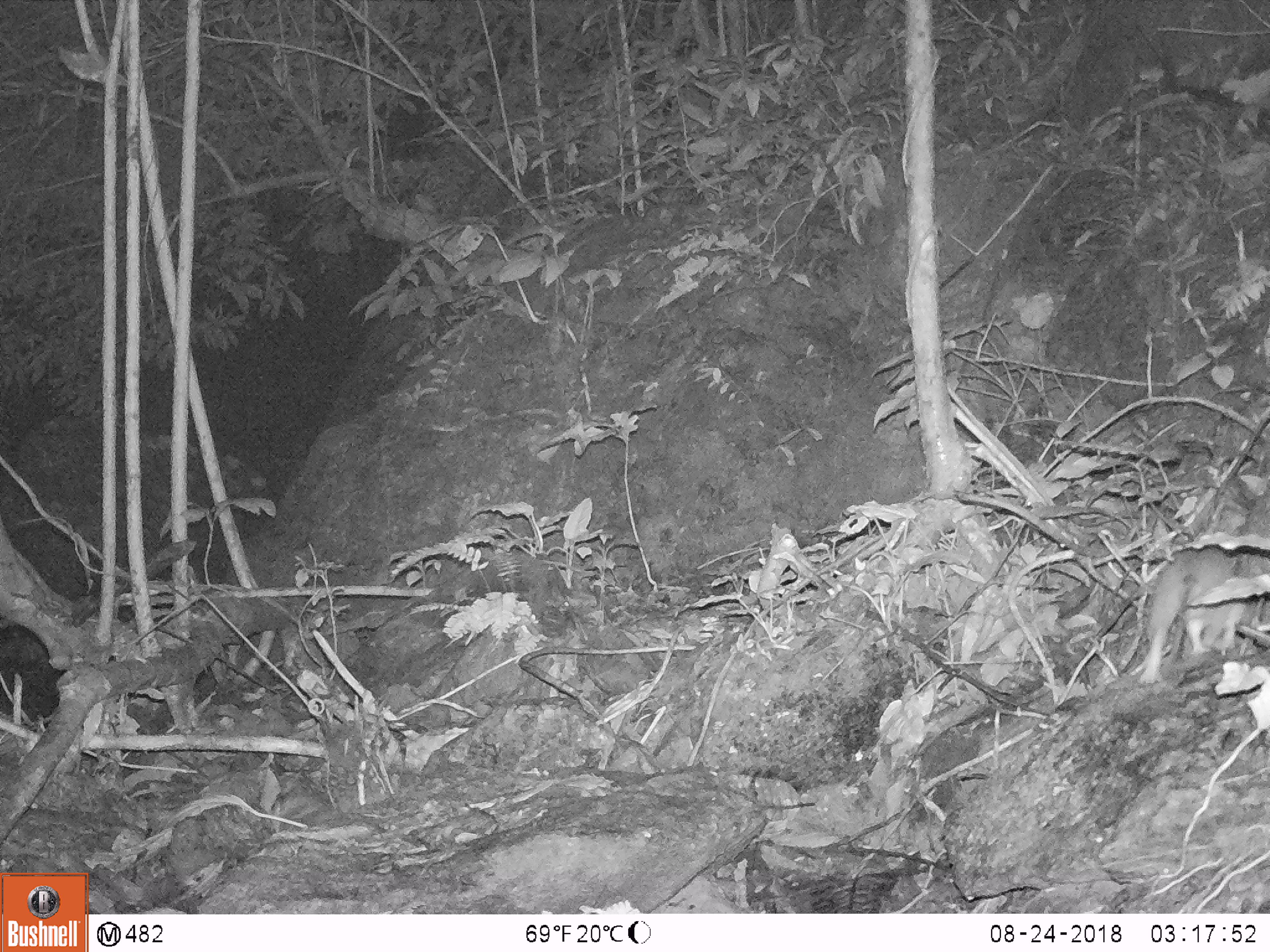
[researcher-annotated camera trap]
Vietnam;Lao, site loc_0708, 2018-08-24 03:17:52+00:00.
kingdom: Animalia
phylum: Chordata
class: Mammalia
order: Rodentia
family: Muridae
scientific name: Muridae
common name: old-world mice and rats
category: unidentified murid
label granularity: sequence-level